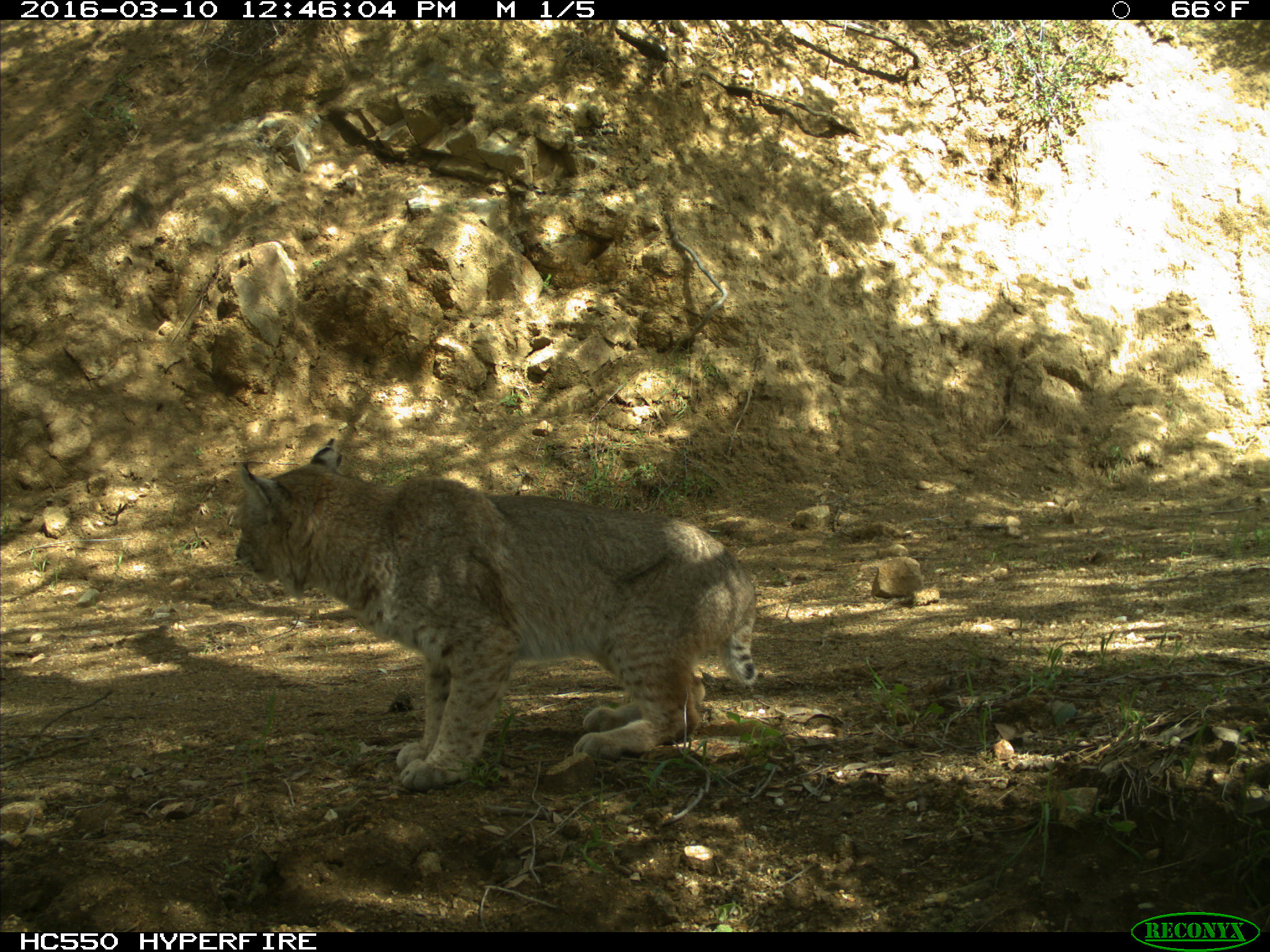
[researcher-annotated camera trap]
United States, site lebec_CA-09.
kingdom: Animalia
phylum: Chordata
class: Mammalia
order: Carnivora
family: Felidae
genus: Lynx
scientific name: Lynx rufus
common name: bobcat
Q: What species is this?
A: Lynx rufus (bobcat).